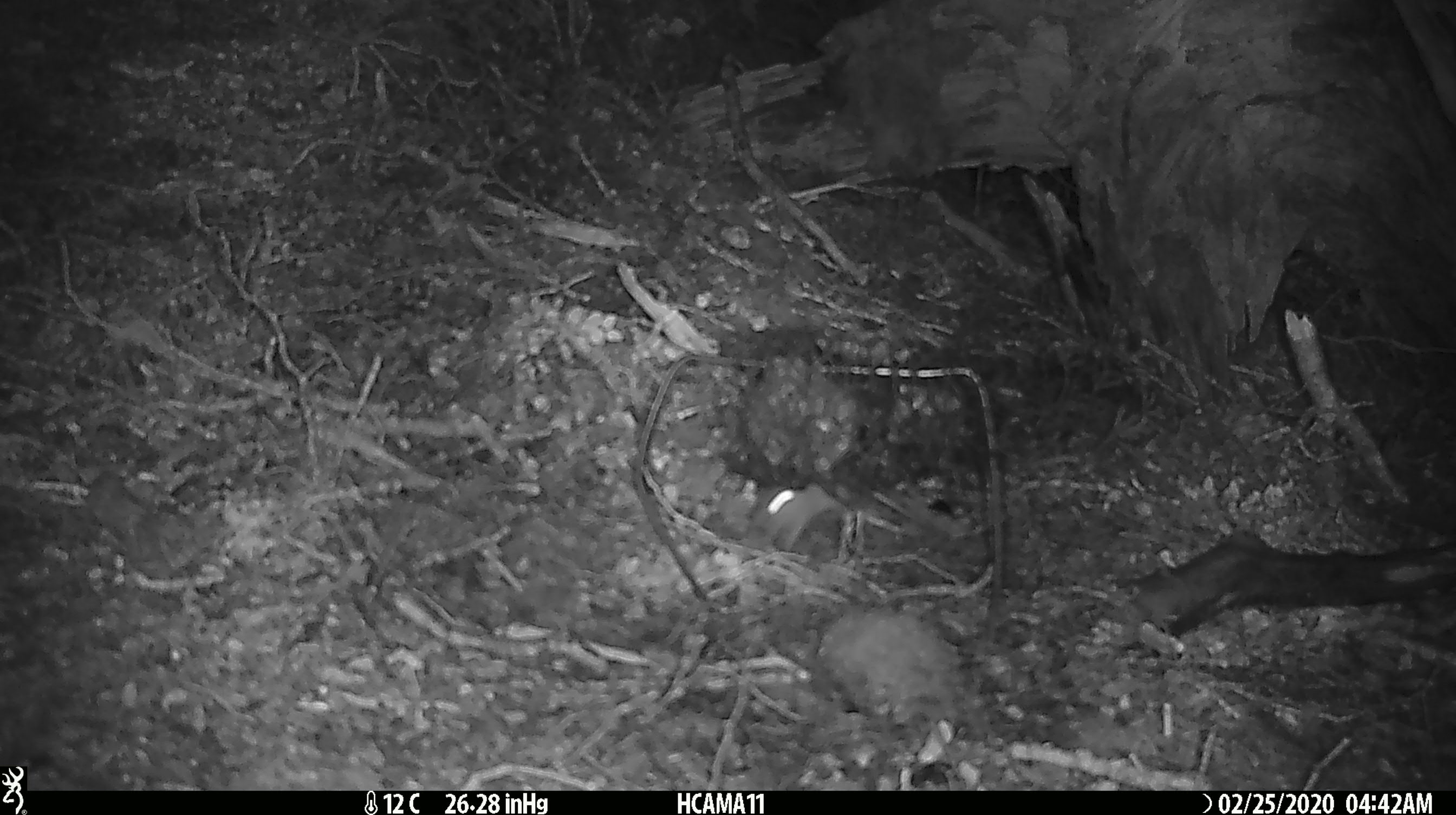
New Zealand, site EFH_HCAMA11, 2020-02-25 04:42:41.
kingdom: Animalia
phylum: Chordata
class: Mammalia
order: Rodentia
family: Muridae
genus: Mus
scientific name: Mus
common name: mouse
Mouse (Mus).